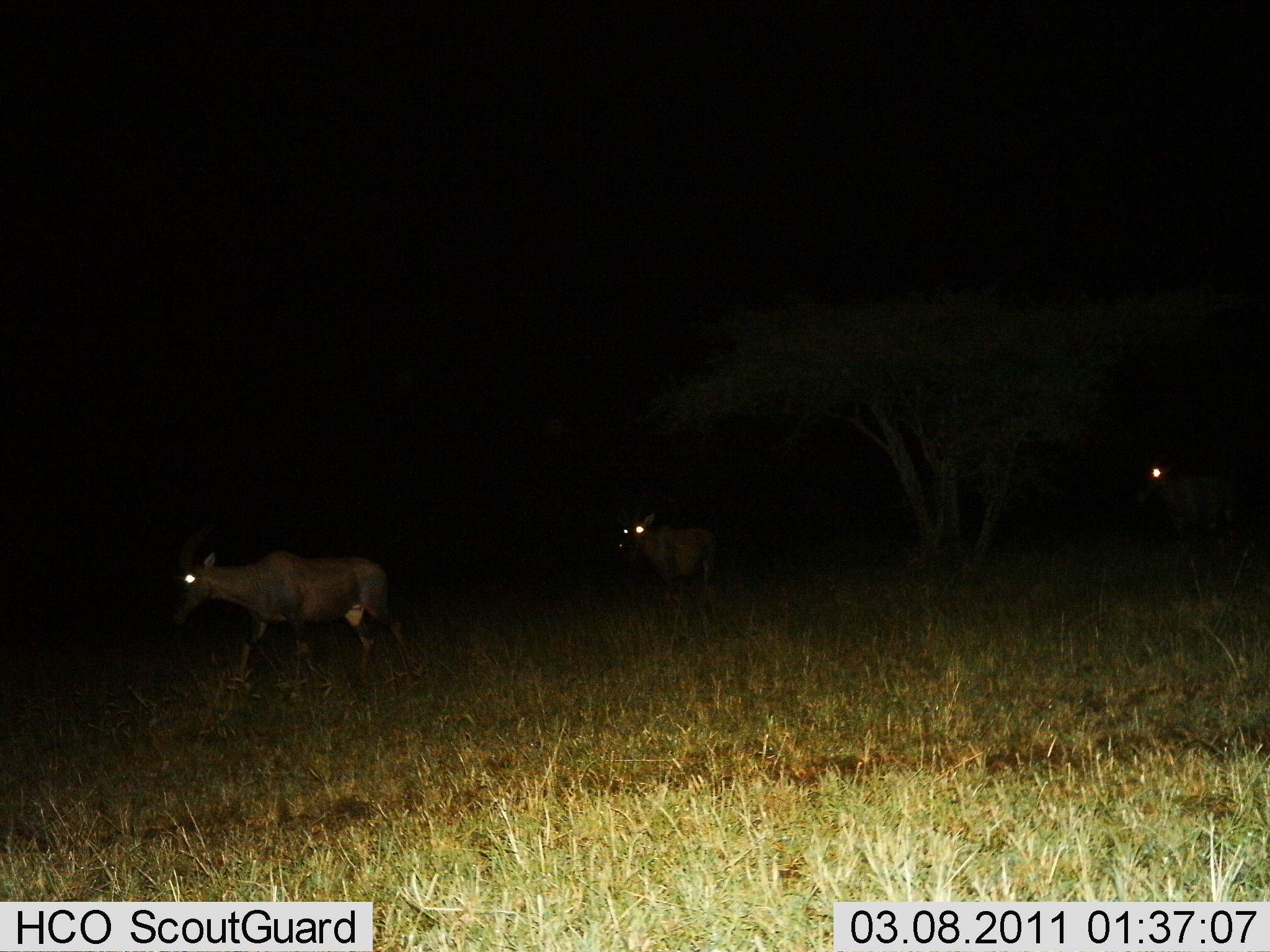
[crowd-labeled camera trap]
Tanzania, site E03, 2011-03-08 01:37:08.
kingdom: Animalia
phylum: Chordata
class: Mammalia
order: Artiodactyla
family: Bovidae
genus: Damaliscus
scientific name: Damaliscus lunatus jimela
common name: topi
Topi (Damaliscus lunatus jimela), count 3. Behavior (volunteer vote fractions): standing 20%, resting 0%, moving 90%, interacting 0%. Young present (vote fraction): 0%. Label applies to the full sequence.